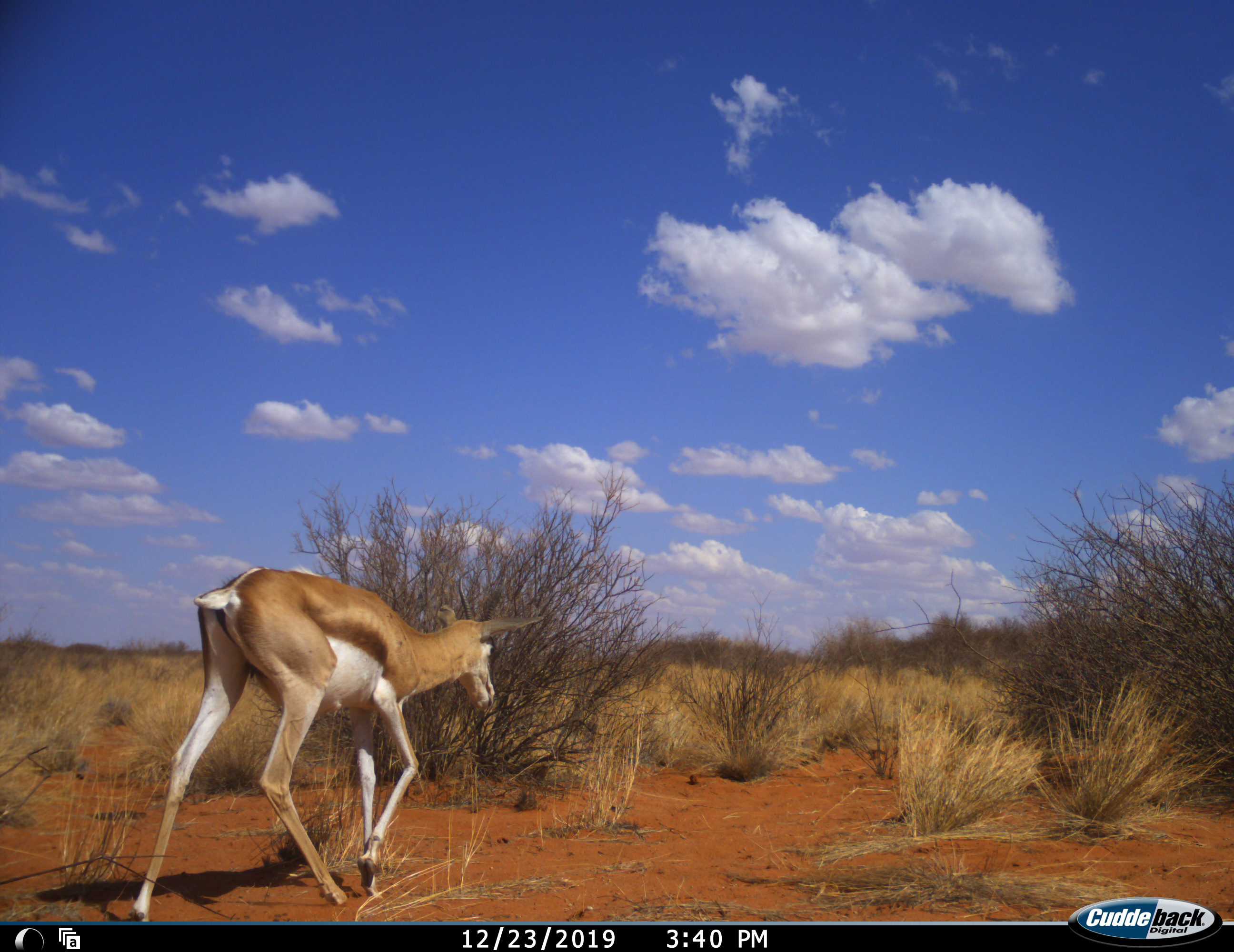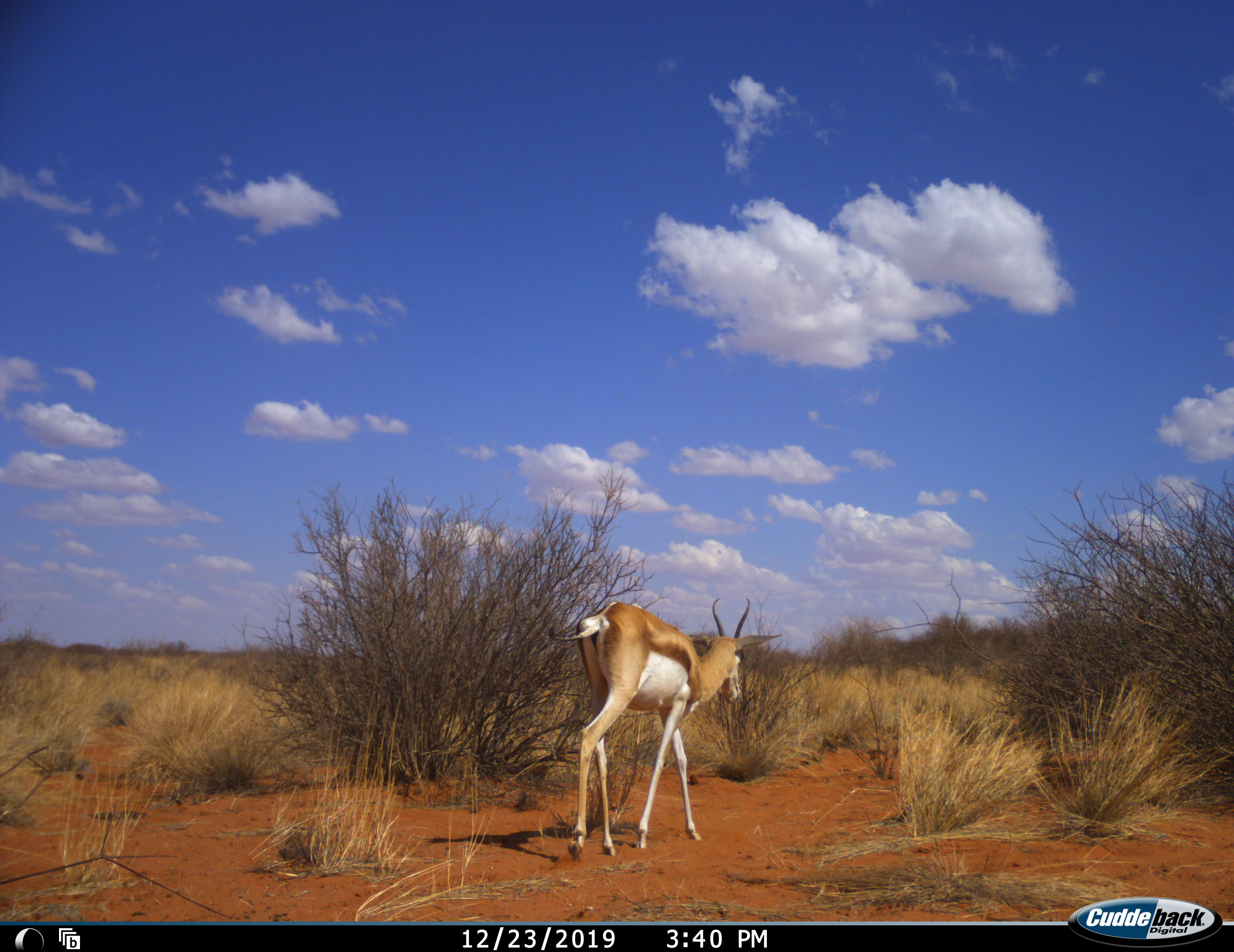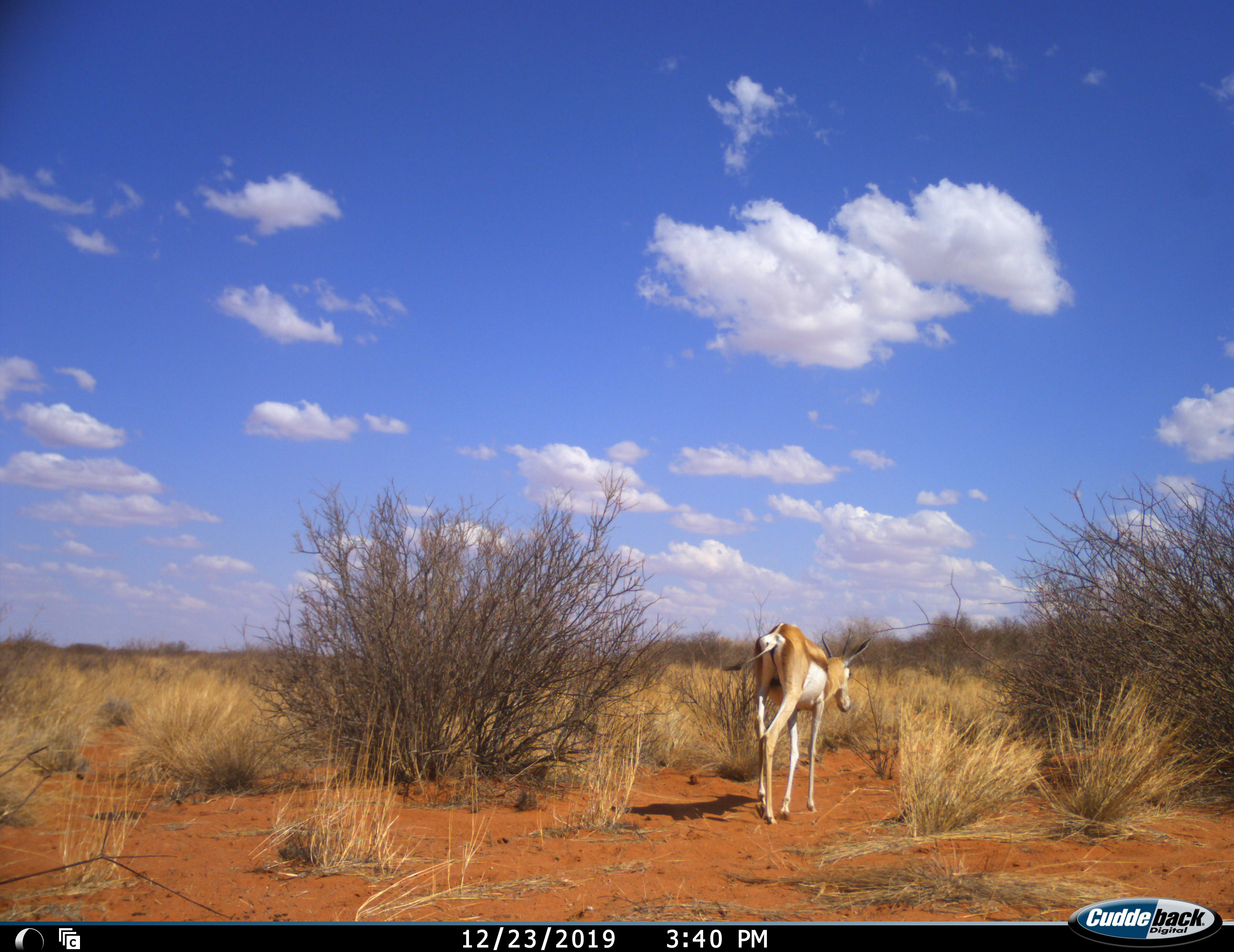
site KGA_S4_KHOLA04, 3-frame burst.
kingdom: Animalia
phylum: Chordata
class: Mammalia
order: Artiodactyla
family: Bovidae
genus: Antidorcas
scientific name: Antidorcas marsupialis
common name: springbok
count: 1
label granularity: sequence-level